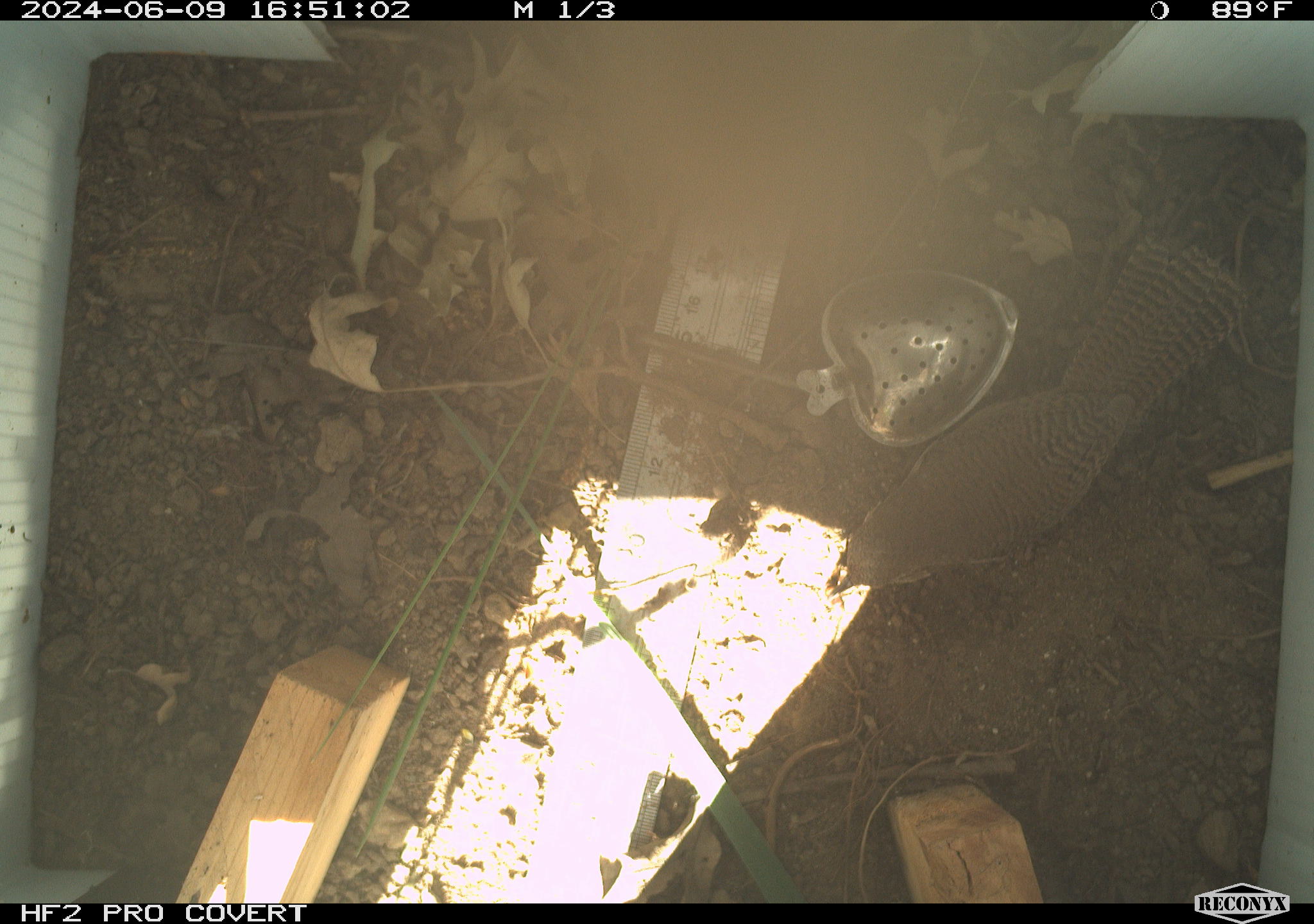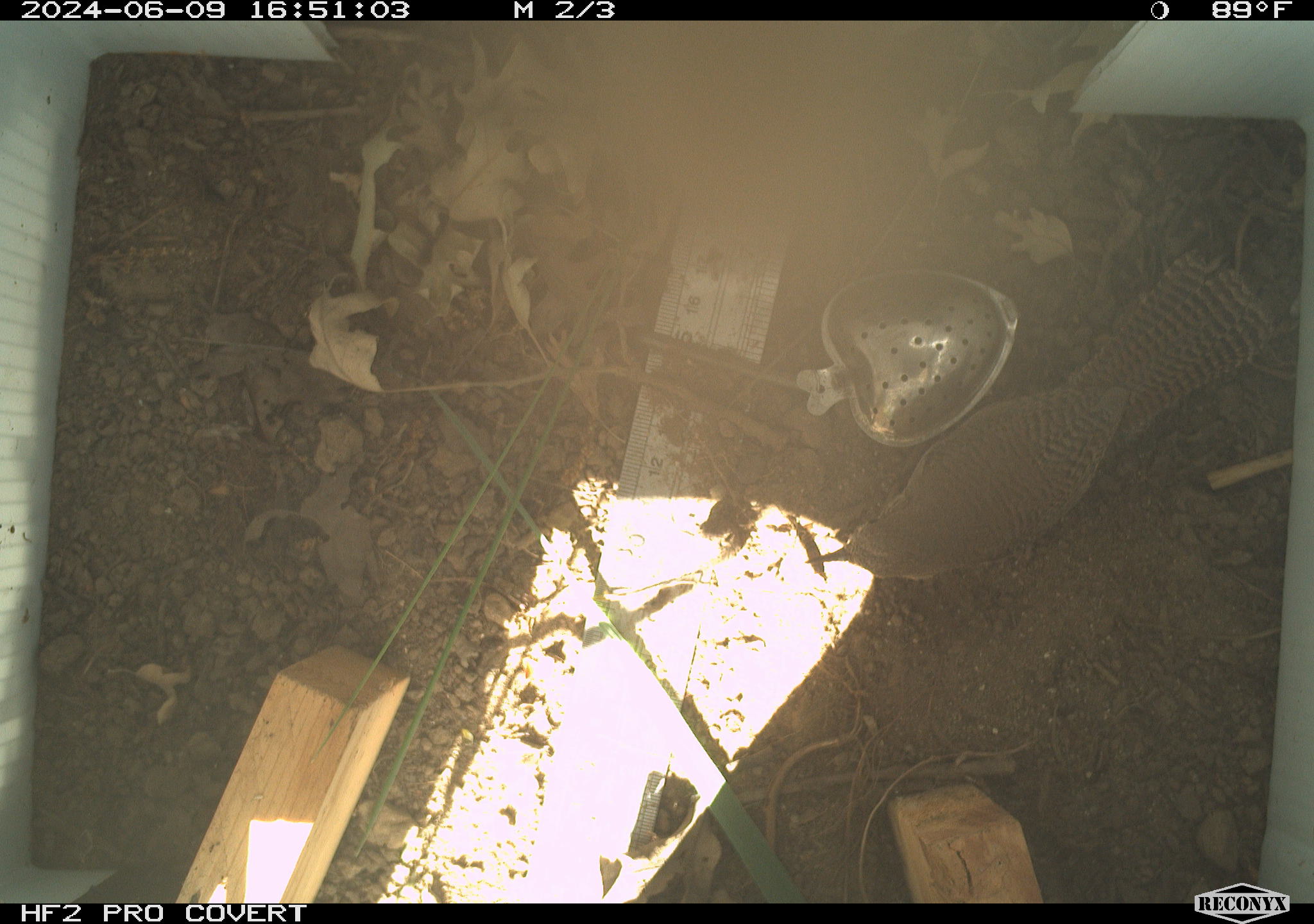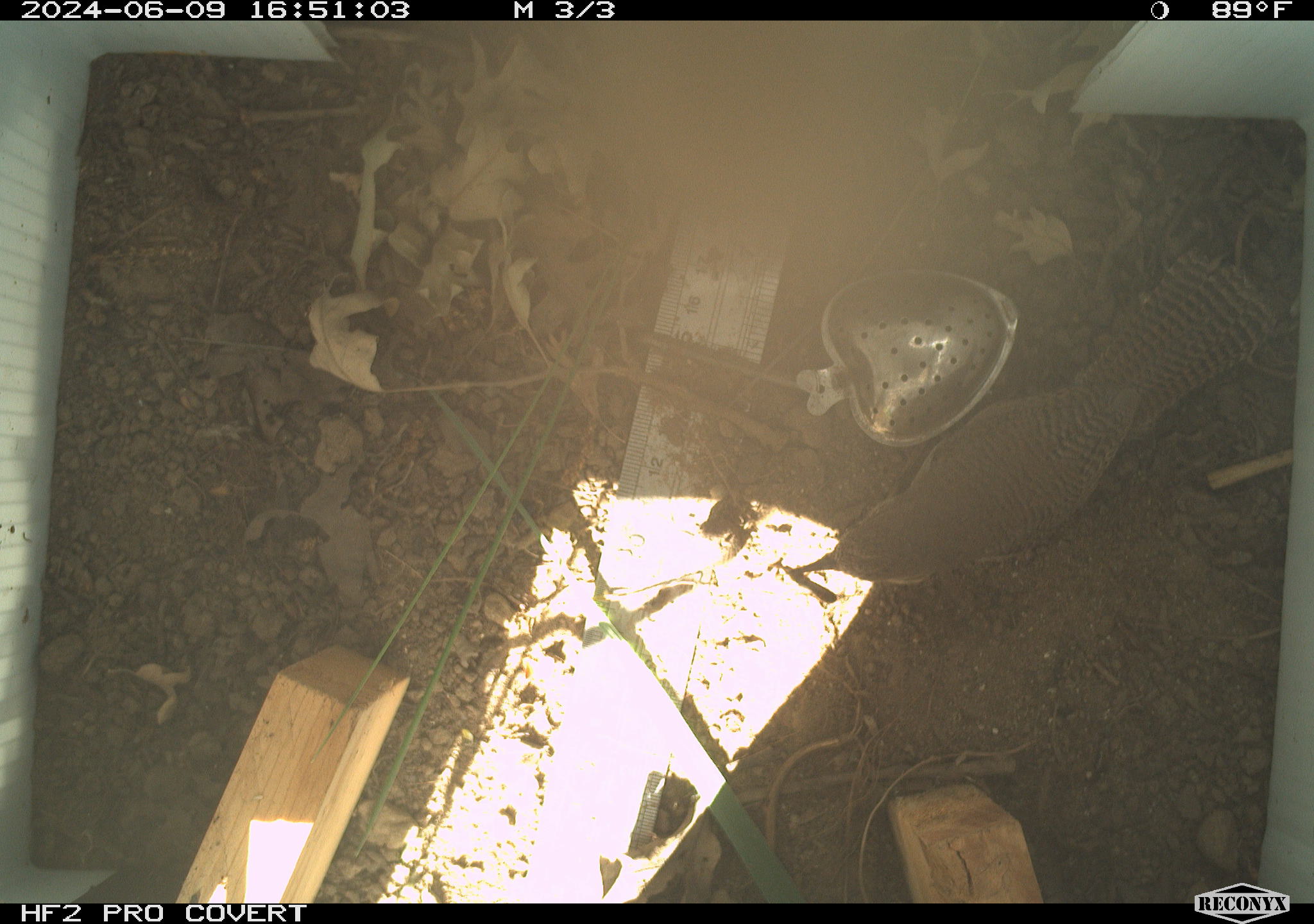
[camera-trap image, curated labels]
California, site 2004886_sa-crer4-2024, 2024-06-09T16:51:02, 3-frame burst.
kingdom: Animalia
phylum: Chordata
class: Aves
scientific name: Aves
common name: bird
Bird (Aves).